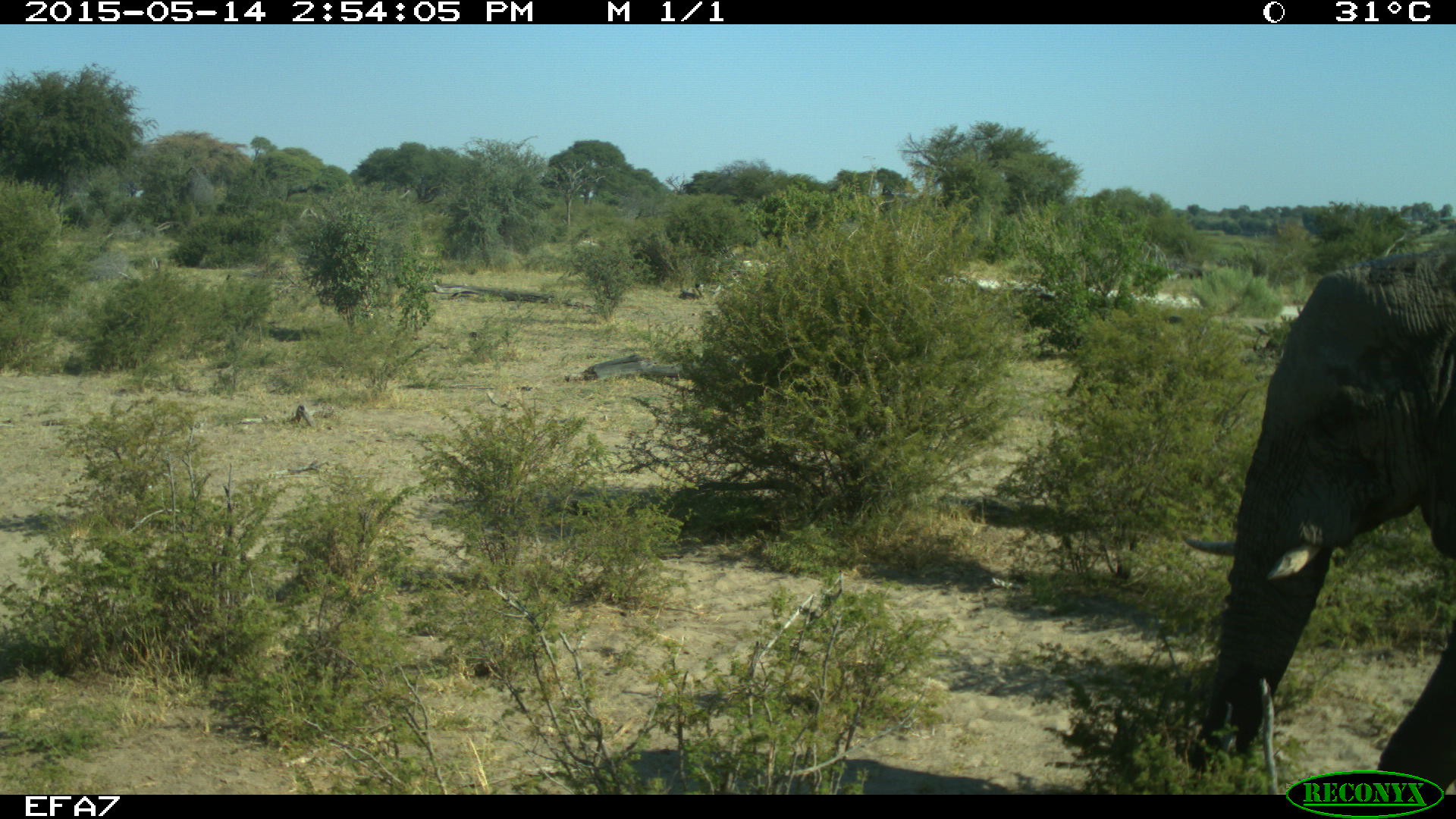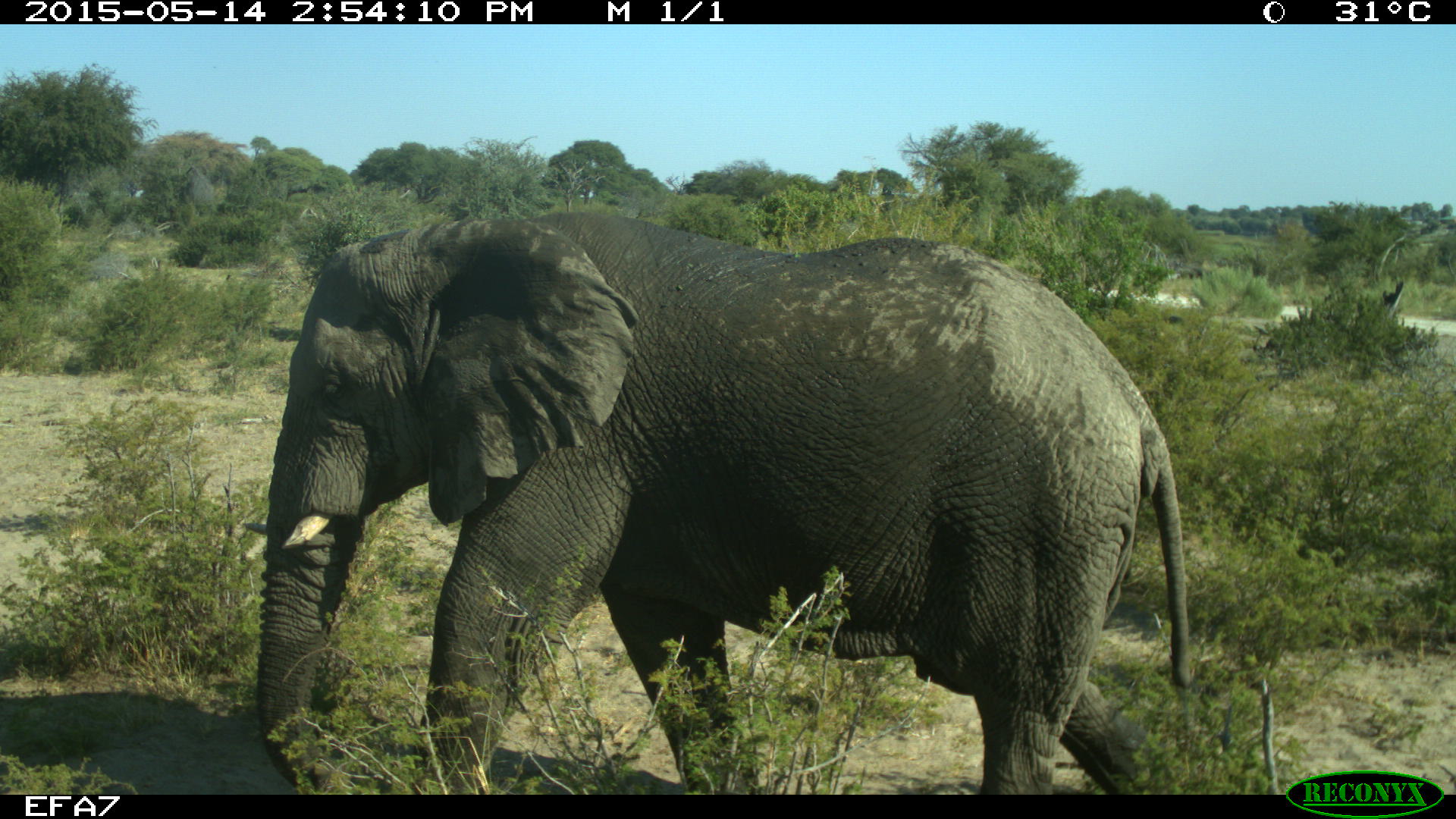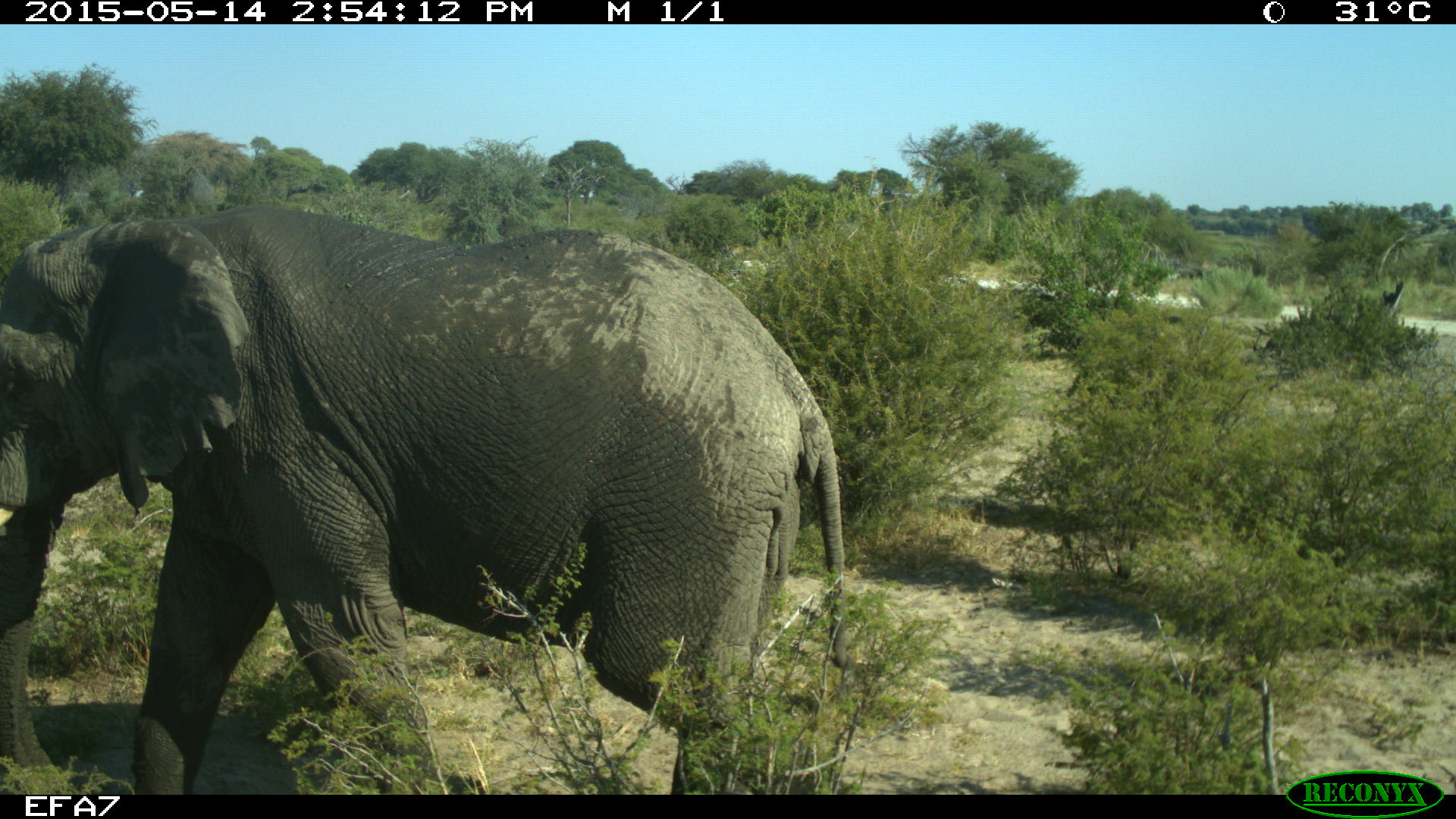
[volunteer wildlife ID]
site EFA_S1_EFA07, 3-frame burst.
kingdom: Animalia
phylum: Chordata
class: Mammalia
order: Proboscidea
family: Elephantidae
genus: Loxodonta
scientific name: Loxodonta africana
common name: african bush elephant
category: elephant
Elephant (african bush elephant) (Loxodonta africana), count 1. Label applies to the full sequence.